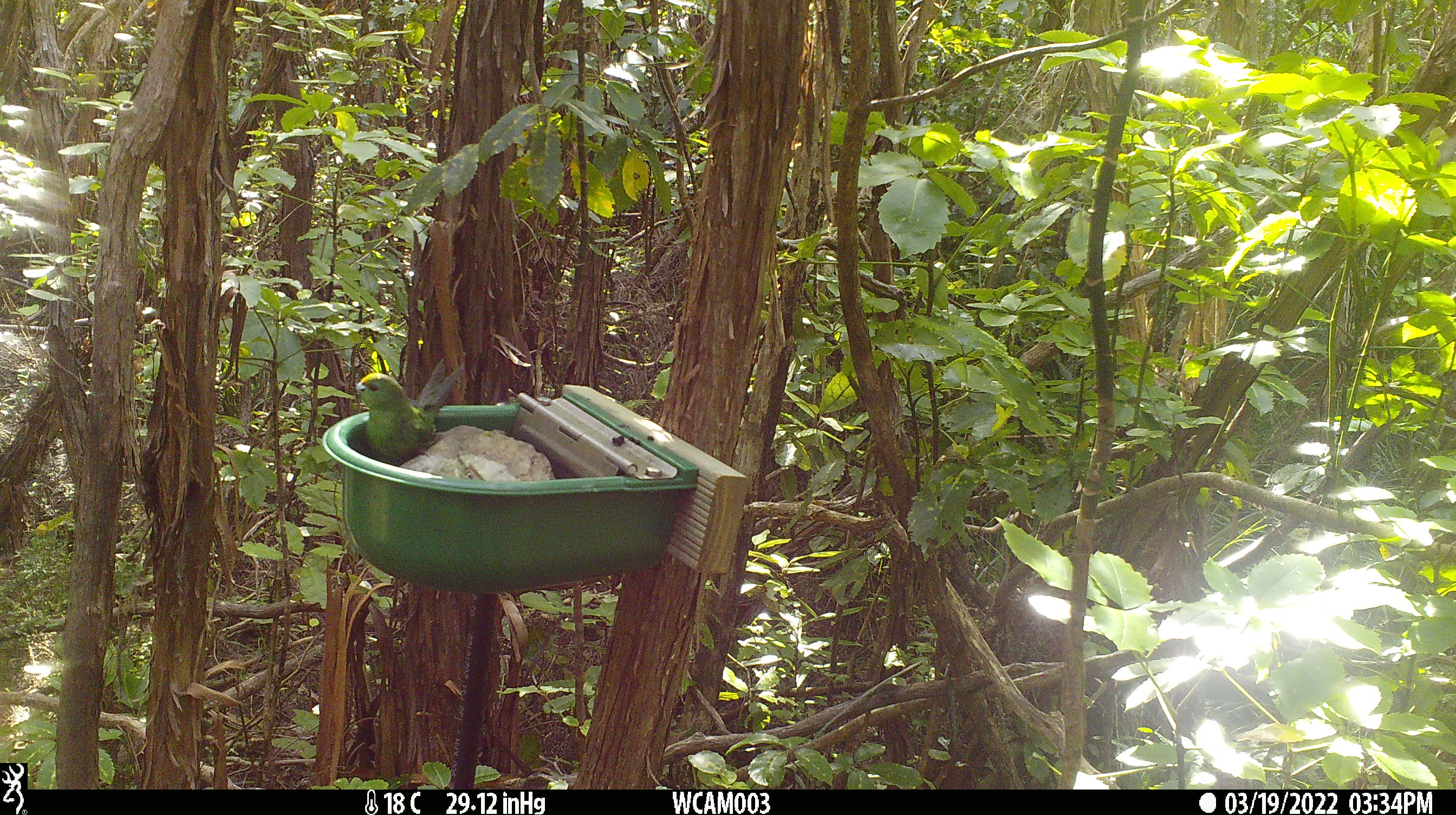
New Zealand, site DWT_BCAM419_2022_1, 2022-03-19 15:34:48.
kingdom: Animalia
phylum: Chordata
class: Aves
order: Psittaciformes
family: Psittaculidae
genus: Cyanoramphus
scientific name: Cyanoramphus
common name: parakeet